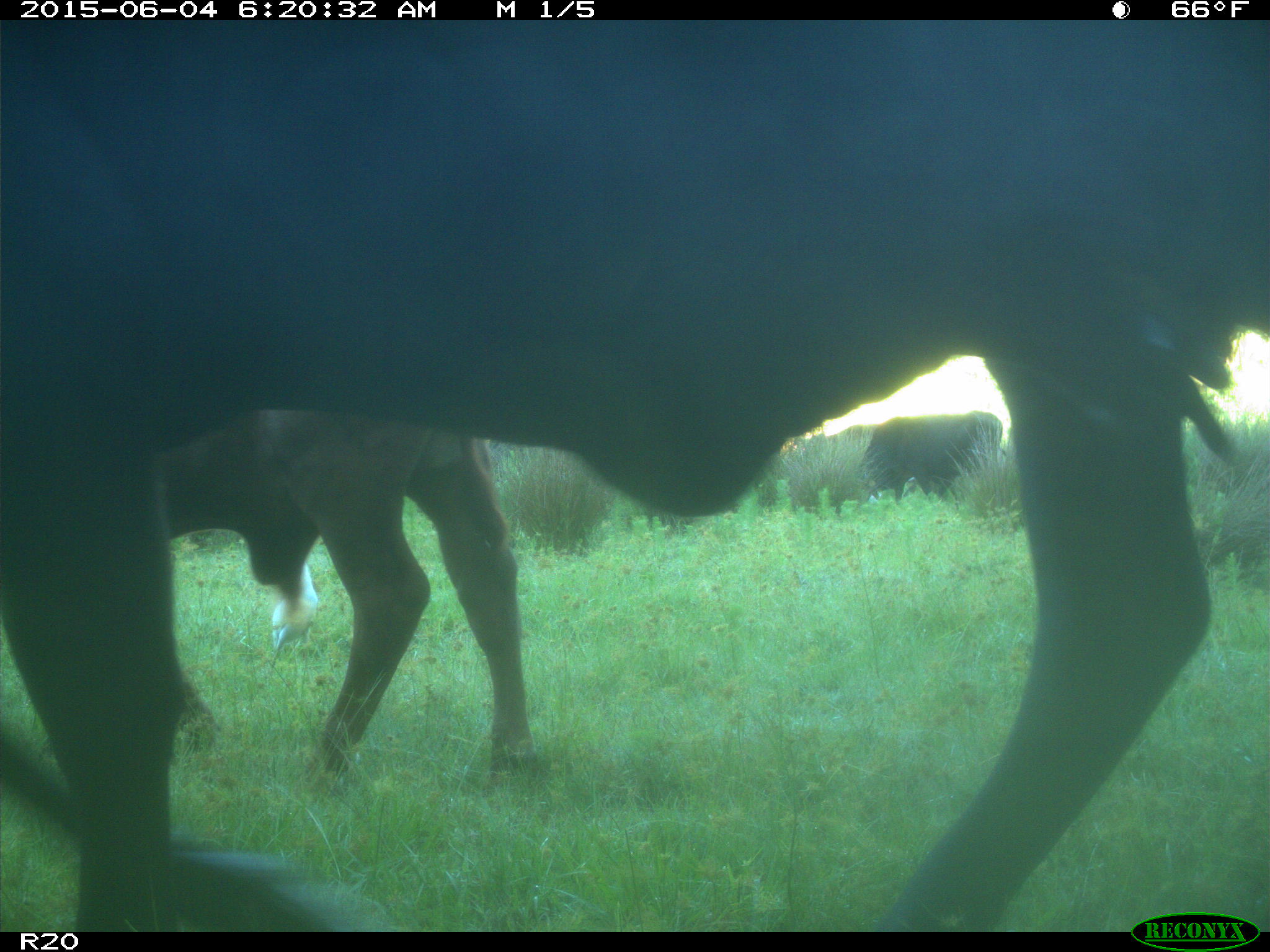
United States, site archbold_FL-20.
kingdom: Animalia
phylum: Chordata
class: Mammalia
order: Artiodactyla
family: Bovidae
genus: Bos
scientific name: Bos taurus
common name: domestic cow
Bos taurus (domestic cow).